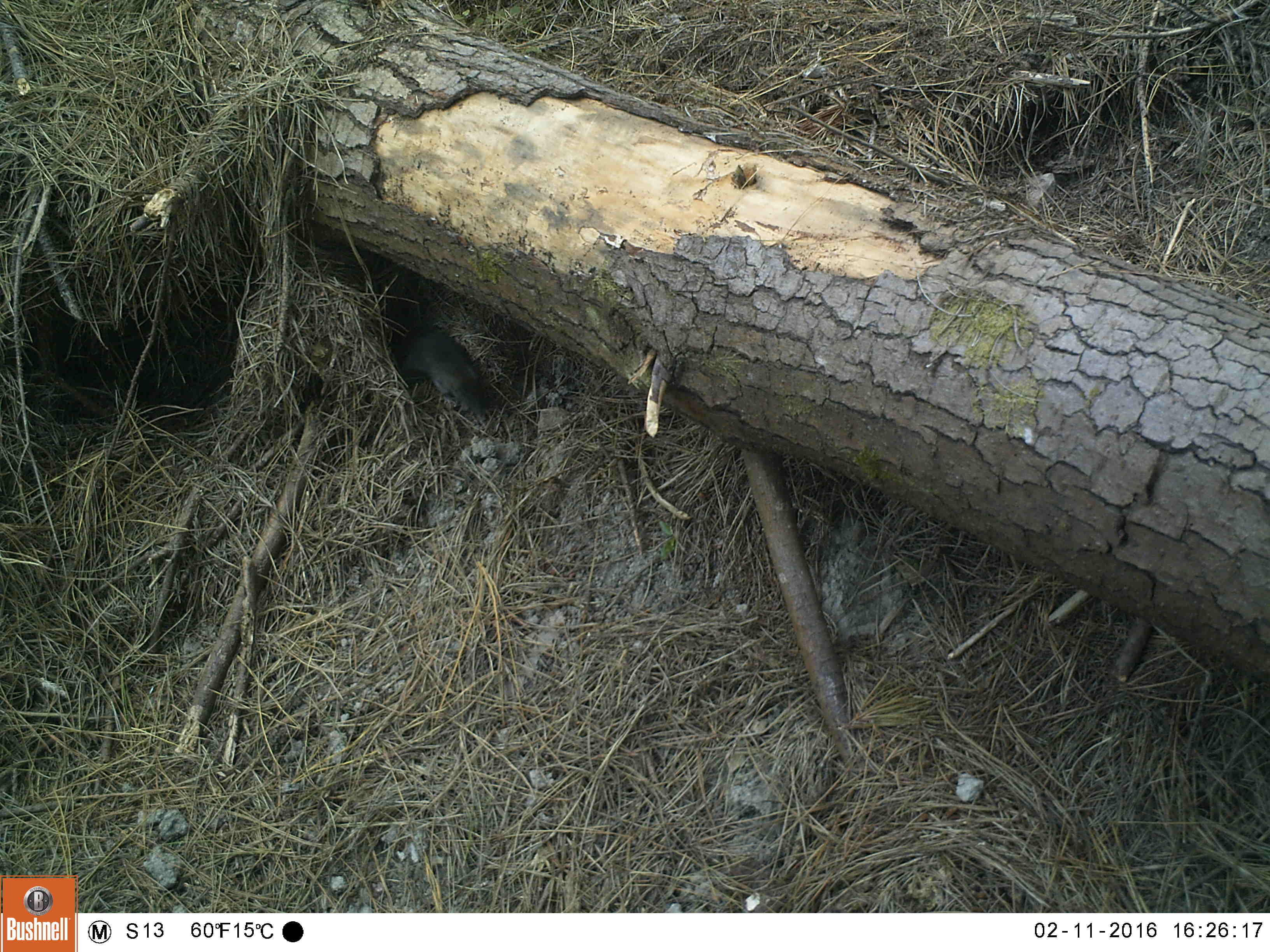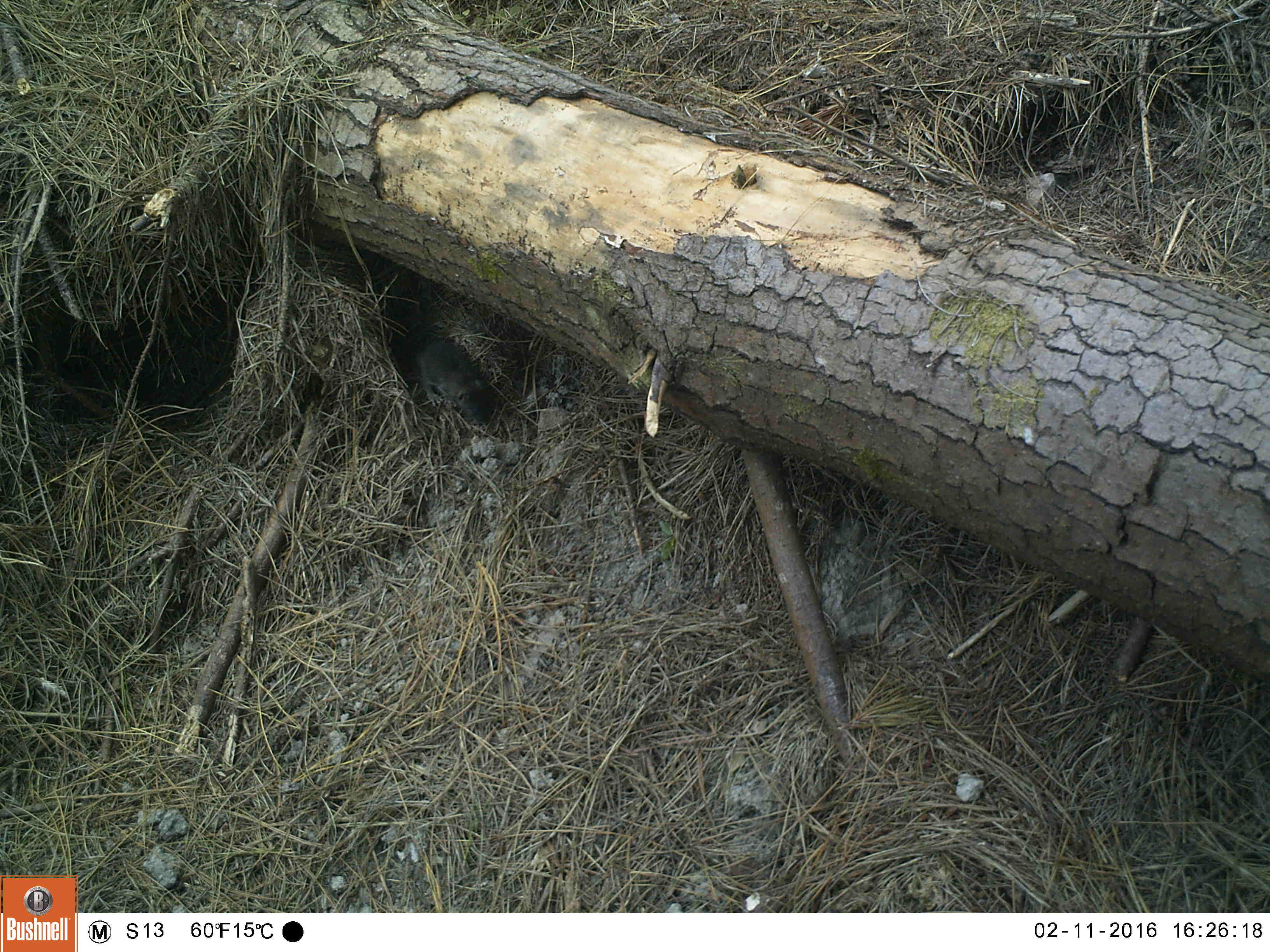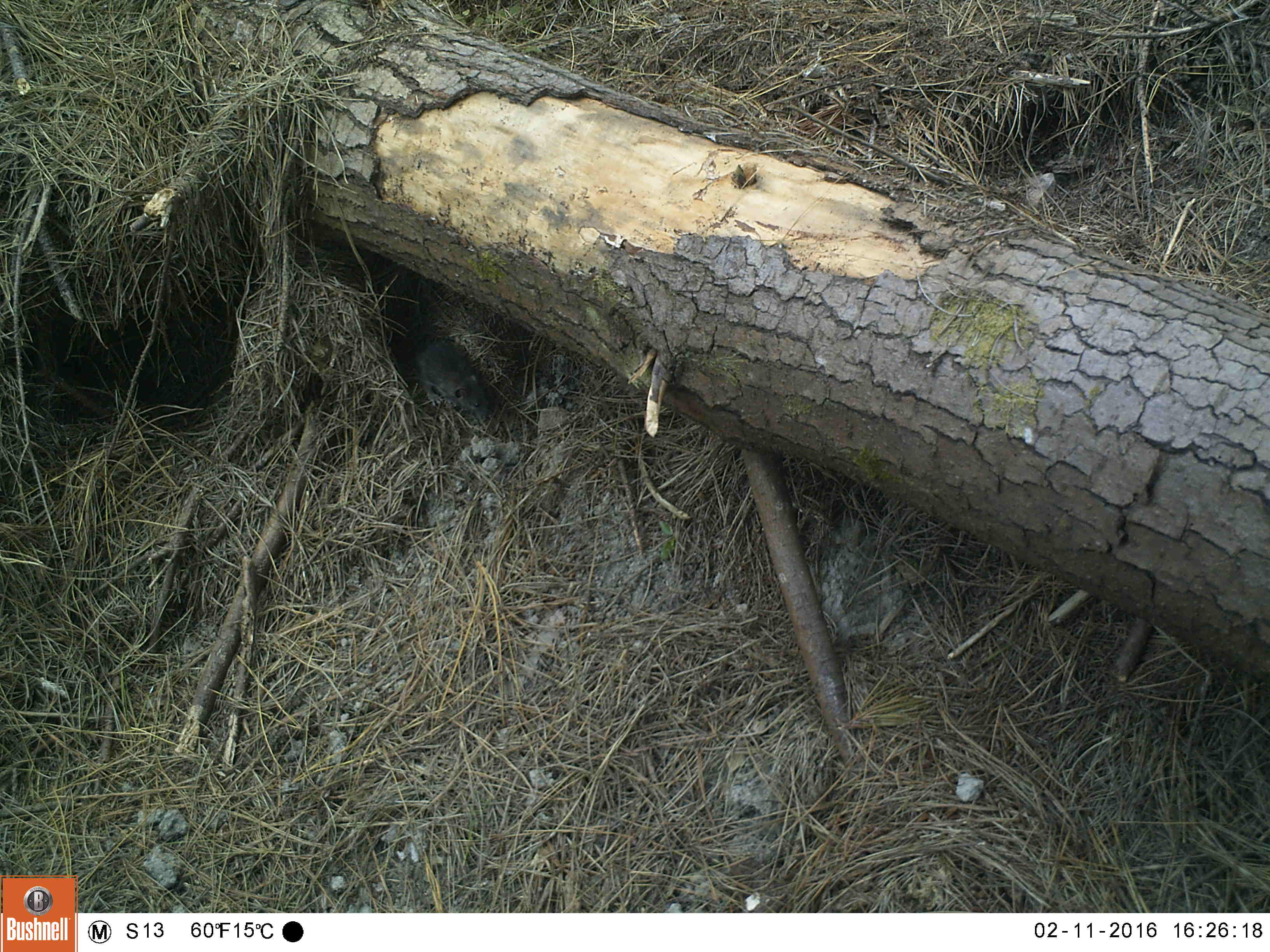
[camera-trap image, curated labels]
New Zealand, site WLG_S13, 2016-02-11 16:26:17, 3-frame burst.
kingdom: Animalia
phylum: Chordata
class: Mammalia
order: Rodentia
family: Muridae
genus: Rattus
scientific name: Rattus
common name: rat